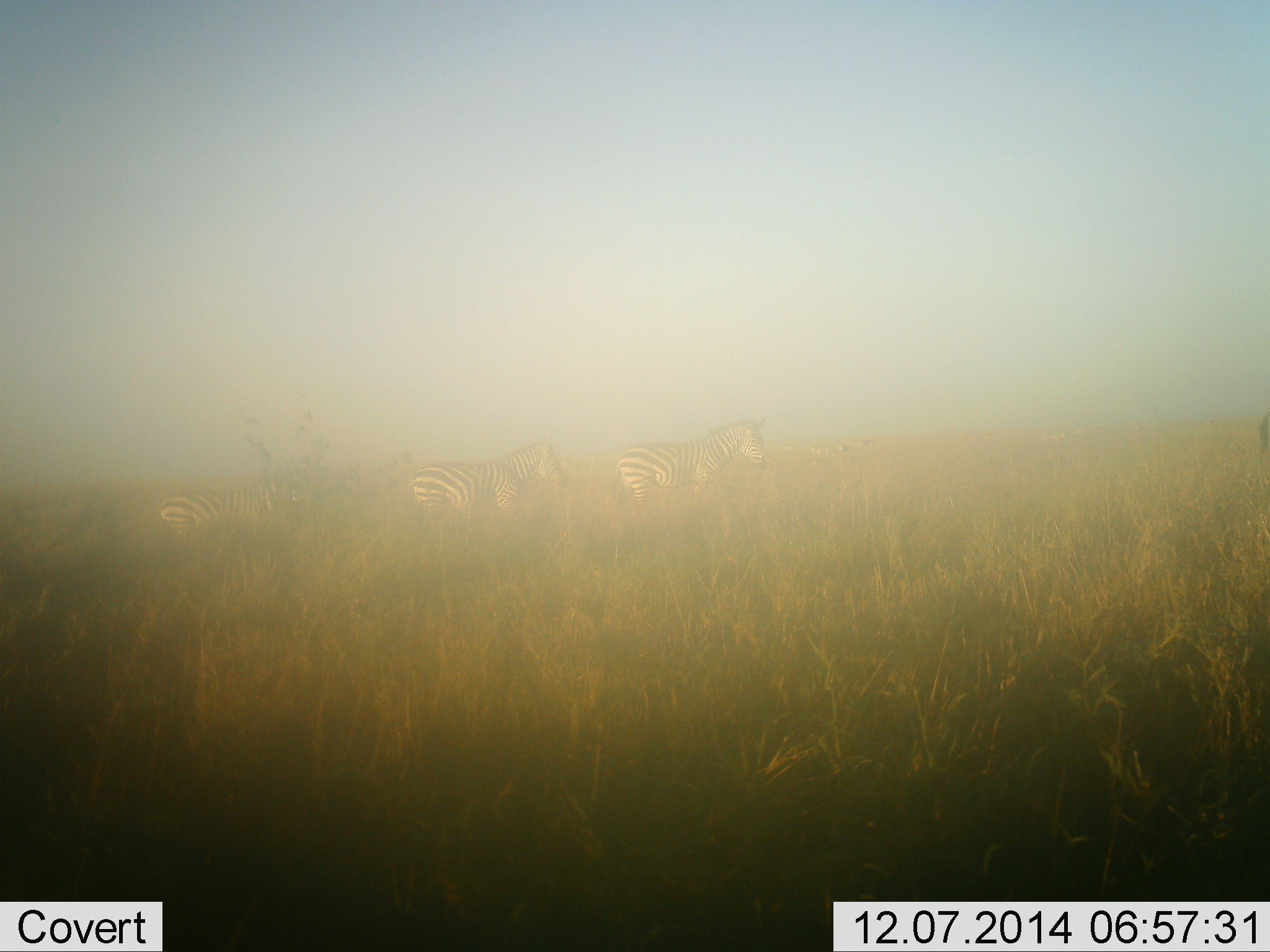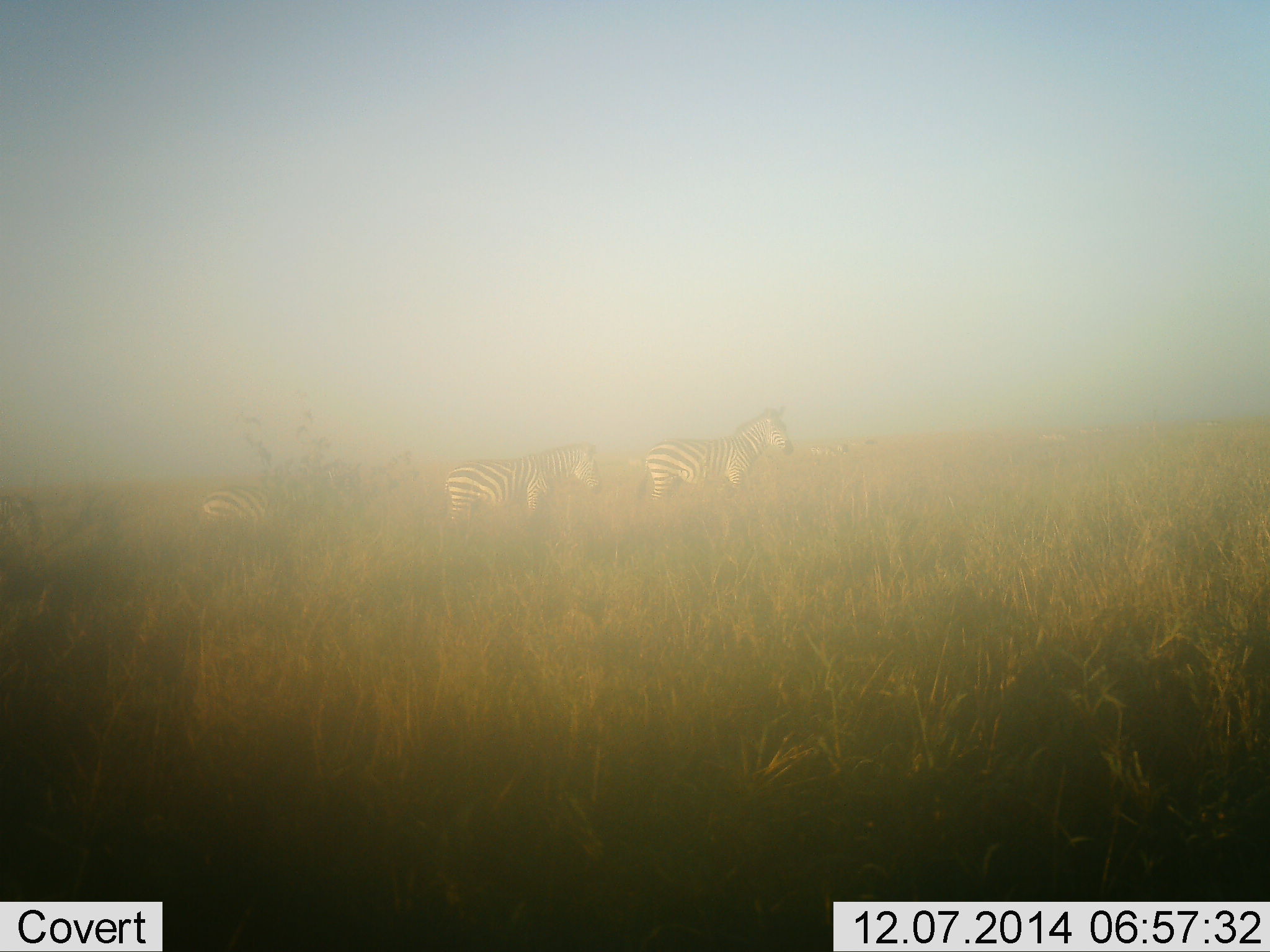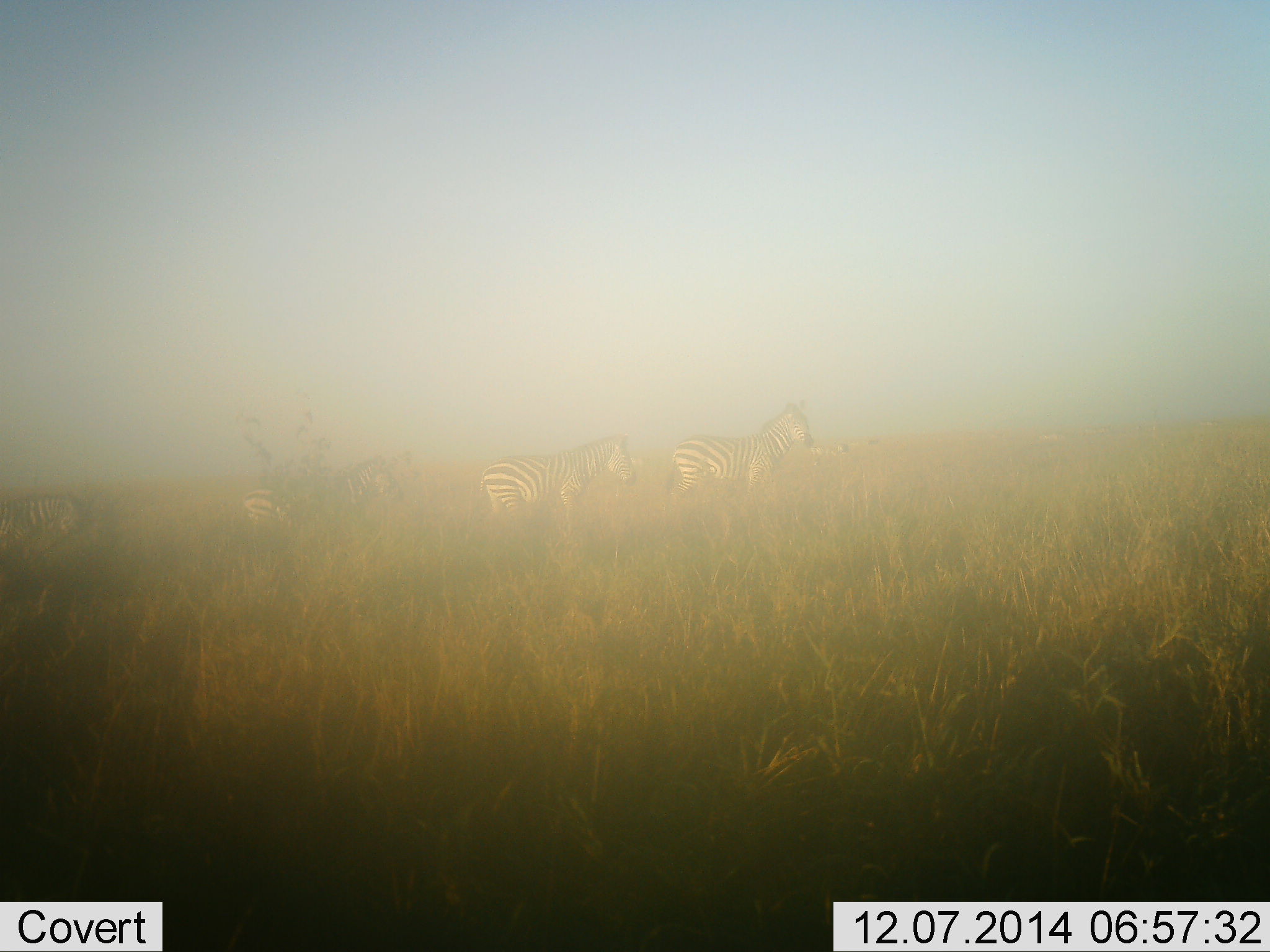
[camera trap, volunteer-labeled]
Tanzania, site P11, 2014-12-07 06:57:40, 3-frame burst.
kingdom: Animalia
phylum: Chordata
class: Mammalia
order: Perissodactyla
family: Equidae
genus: Equus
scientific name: Equus quagga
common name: plains zebra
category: zebra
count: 4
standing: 10%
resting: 0%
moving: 100%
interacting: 0%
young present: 0%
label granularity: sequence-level